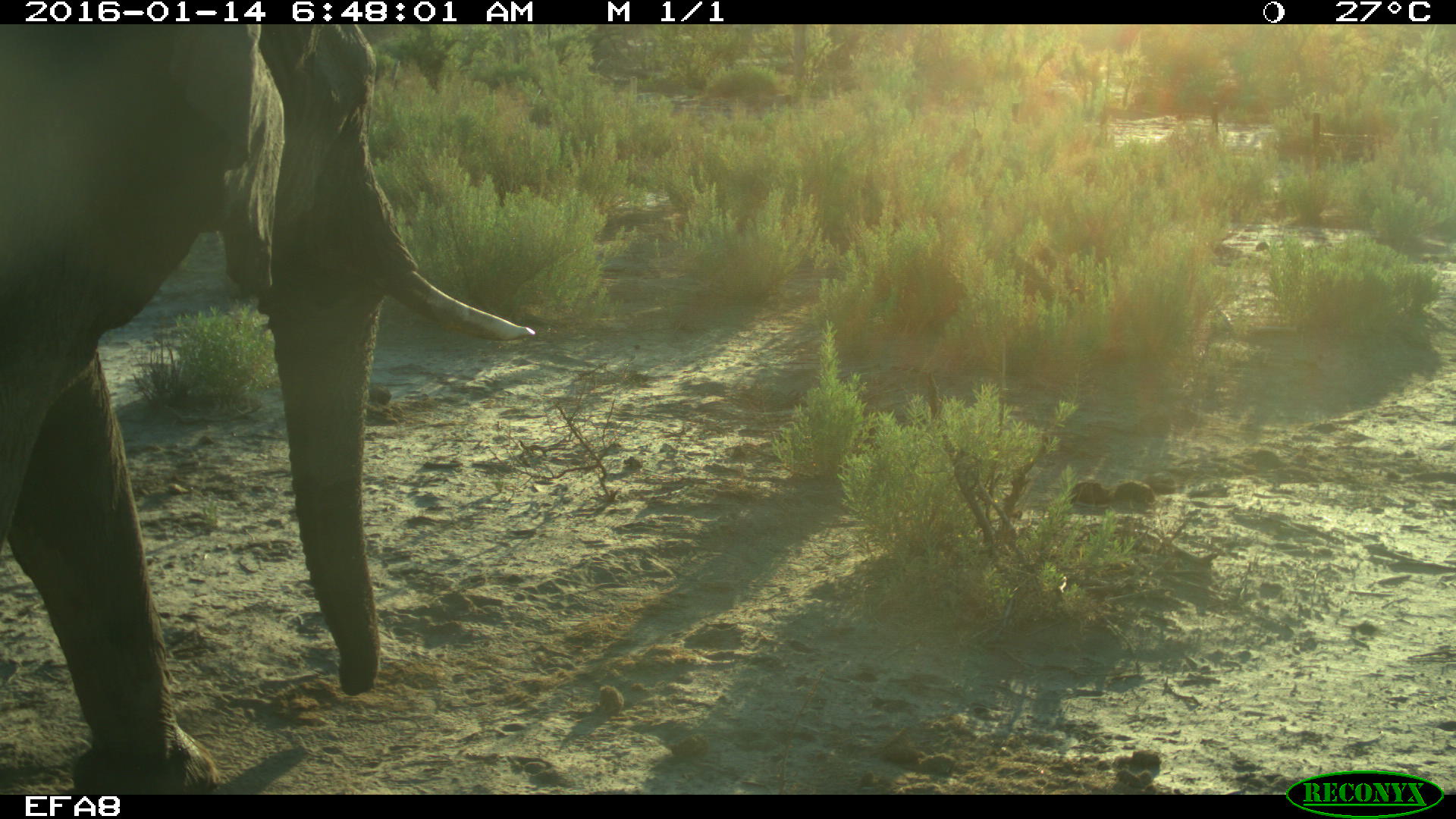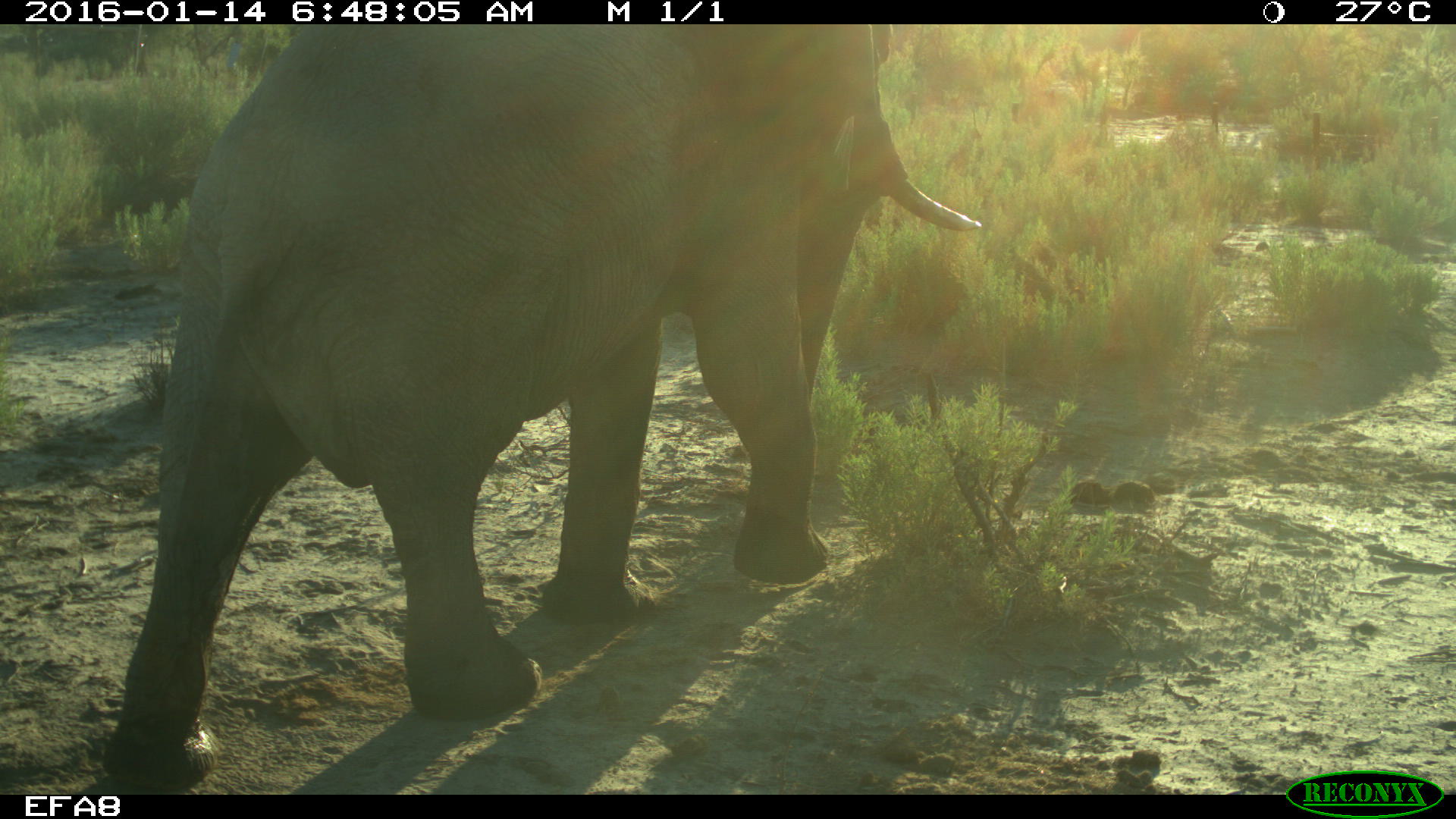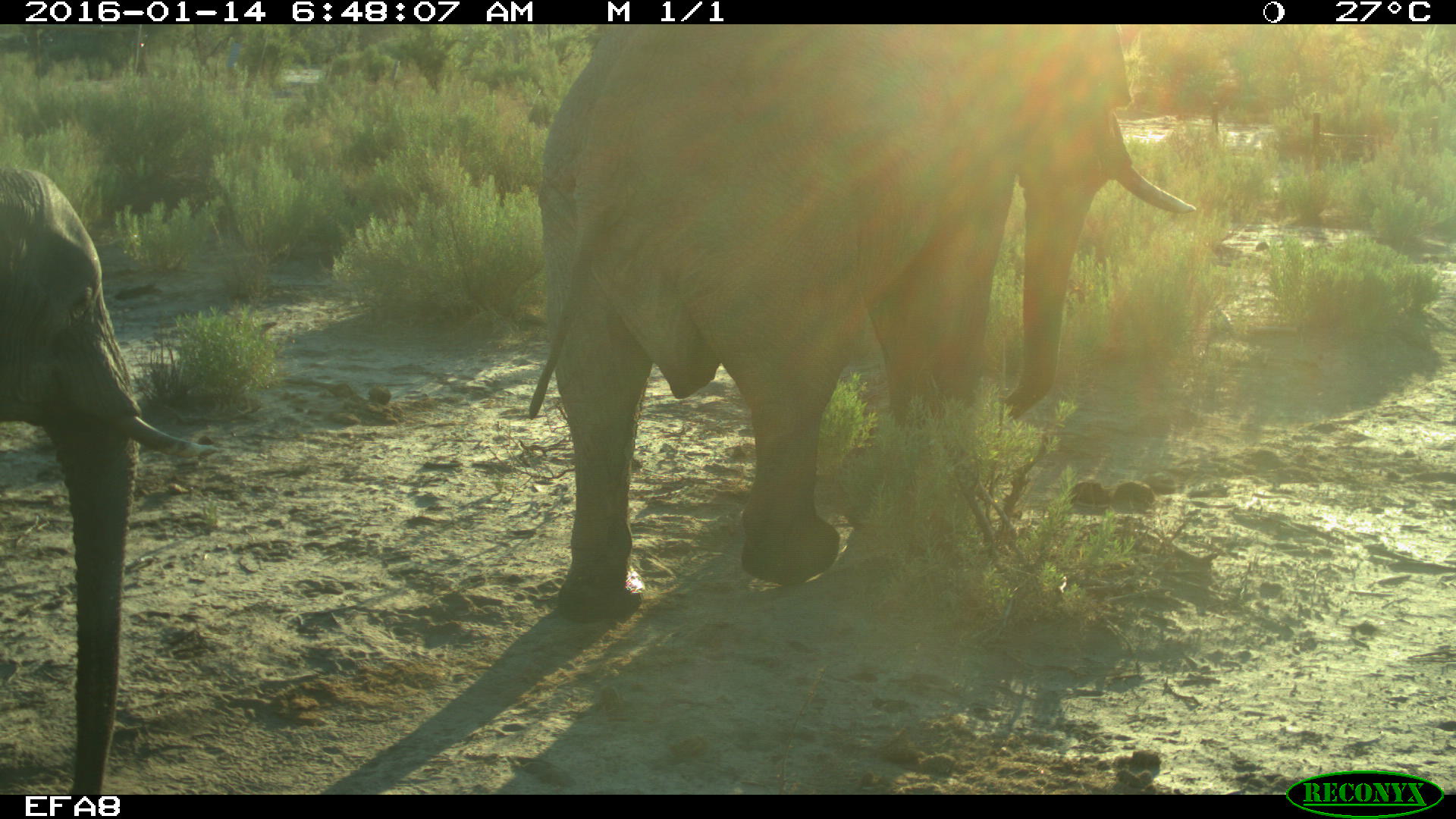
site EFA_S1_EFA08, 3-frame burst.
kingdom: Animalia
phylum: Chordata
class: Mammalia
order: Proboscidea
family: Elephantidae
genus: Loxodonta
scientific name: Loxodonta africana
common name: african bush elephant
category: elephant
Elephant (african bush elephant) (Loxodonta africana), count 2. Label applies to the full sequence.